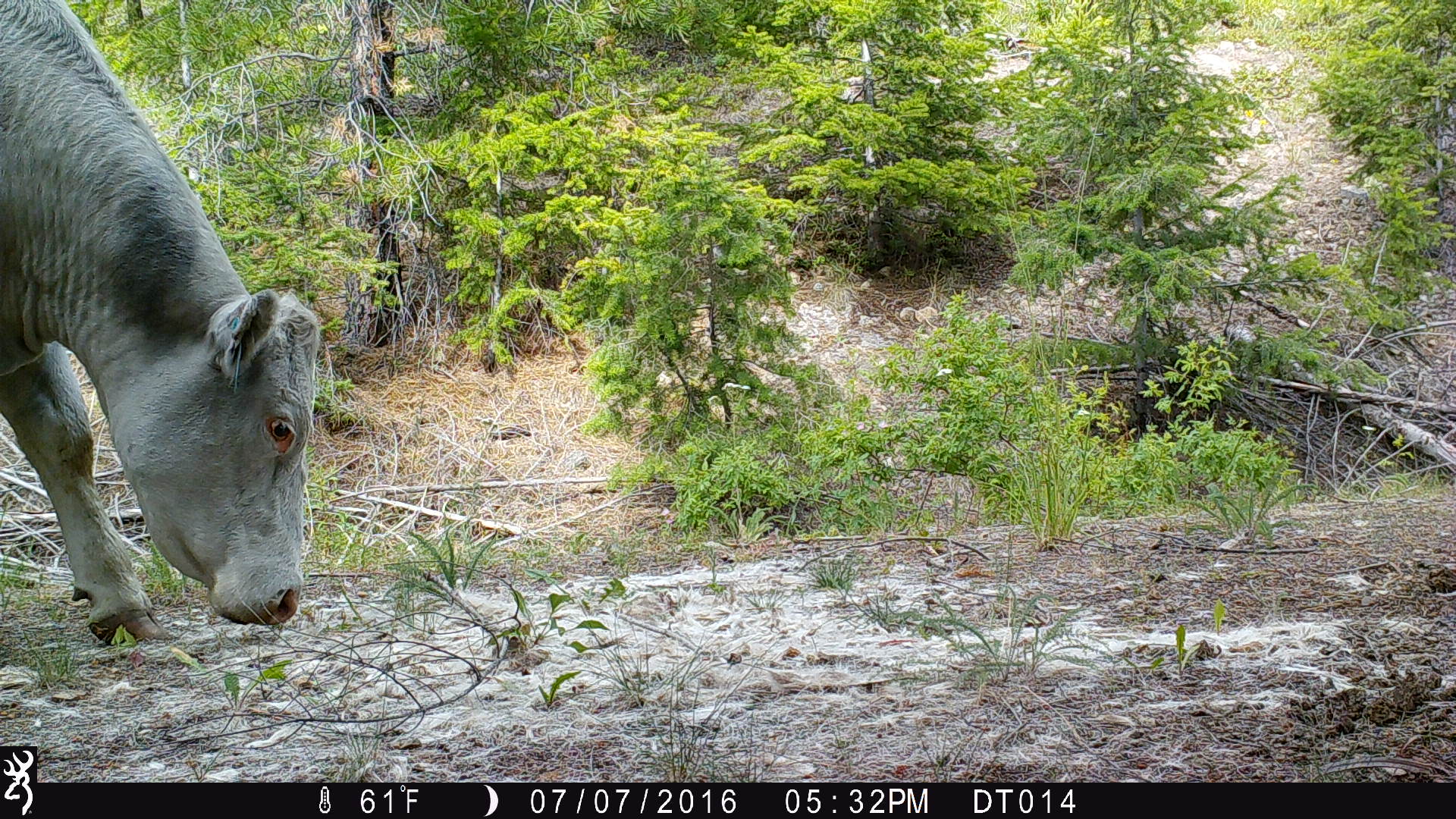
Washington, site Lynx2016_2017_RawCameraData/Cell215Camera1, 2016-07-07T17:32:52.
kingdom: Animalia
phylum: Chordata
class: Mammalia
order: Artiodactyla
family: Bovidae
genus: Bos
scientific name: Bos taurus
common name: domestic cattle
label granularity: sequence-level